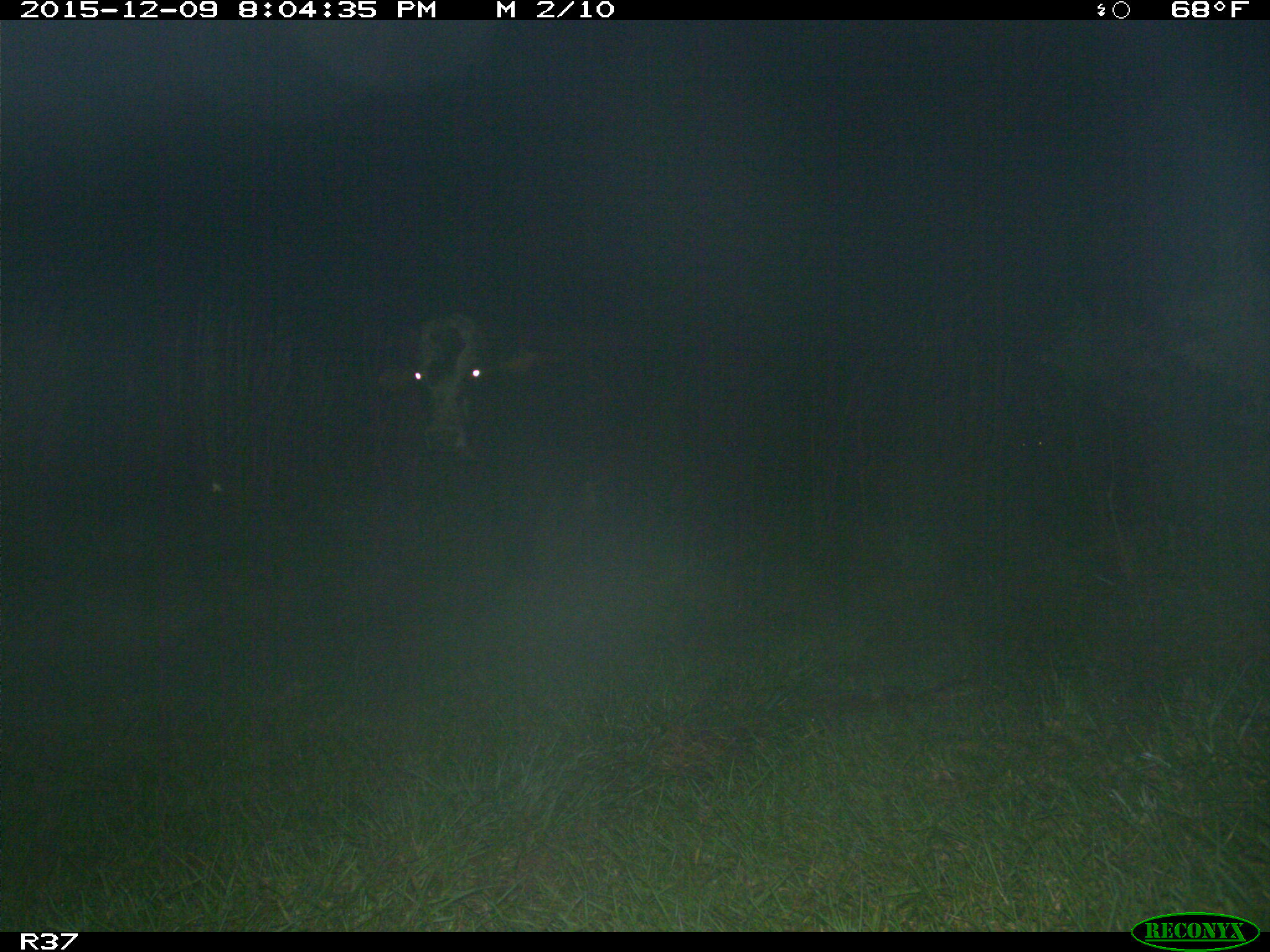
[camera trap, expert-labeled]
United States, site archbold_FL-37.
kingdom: Animalia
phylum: Chordata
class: Mammalia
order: Artiodactyla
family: Bovidae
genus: Bos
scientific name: Bos taurus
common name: domestic cow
Bos taurus (domestic cow).